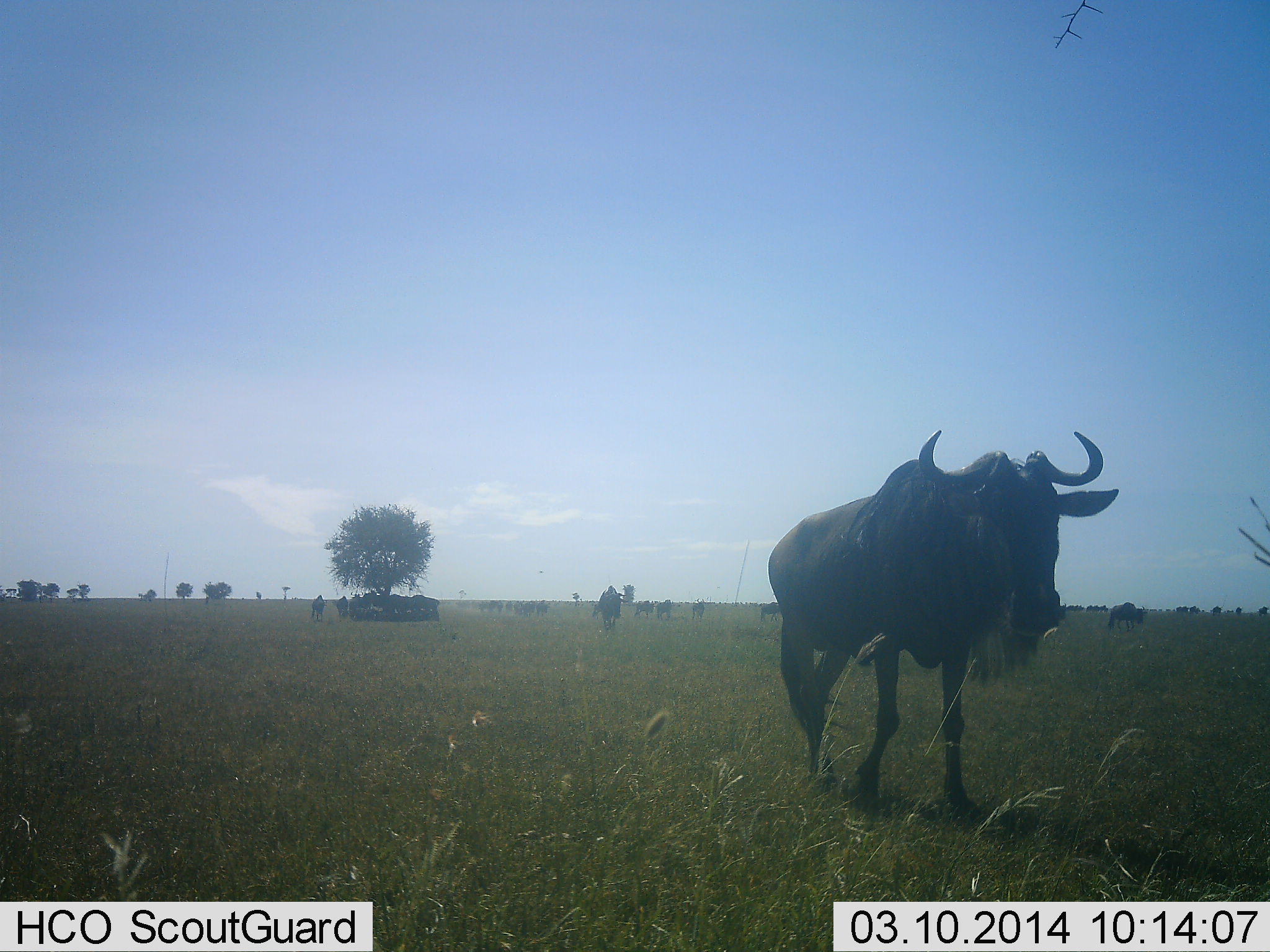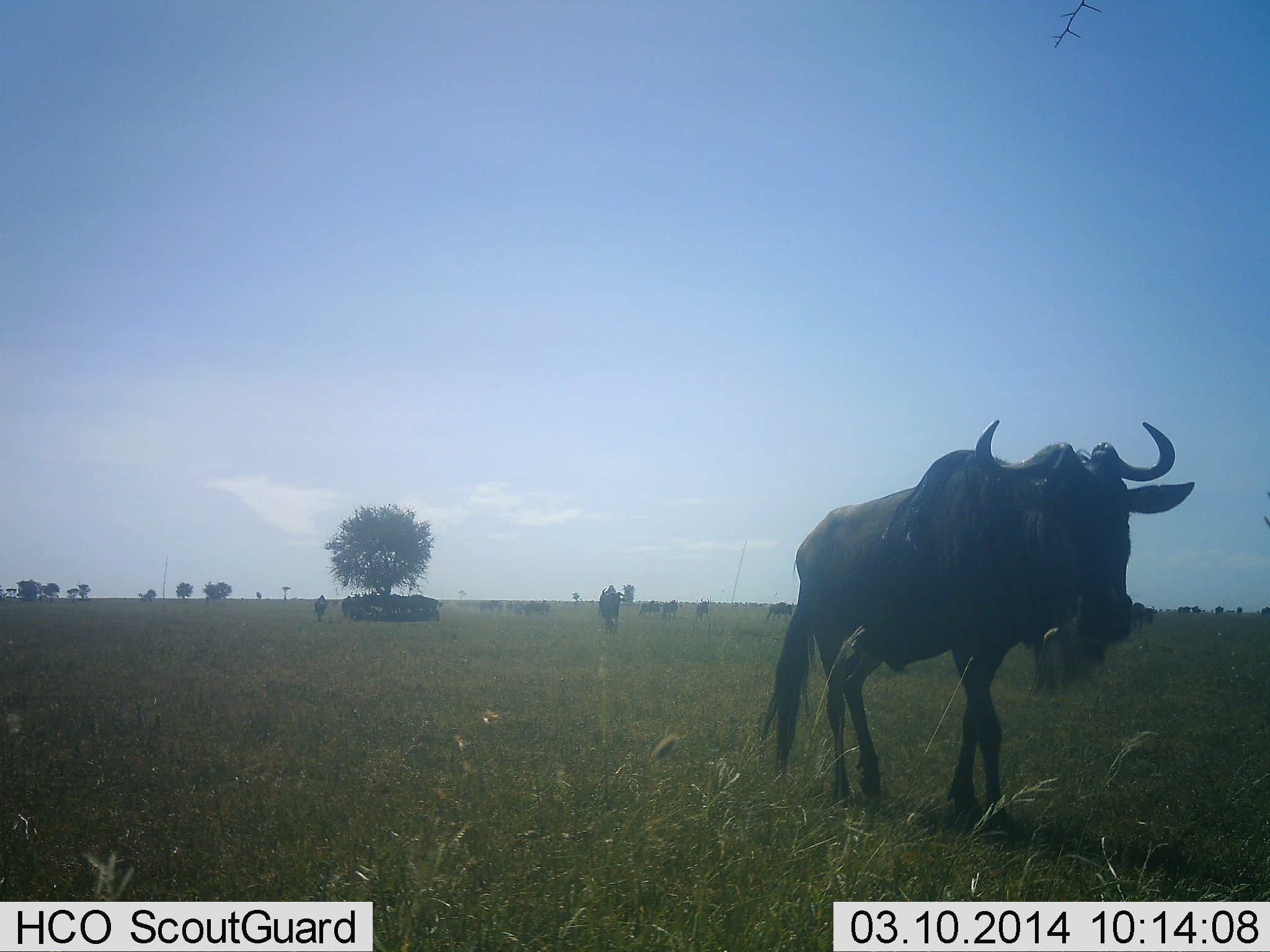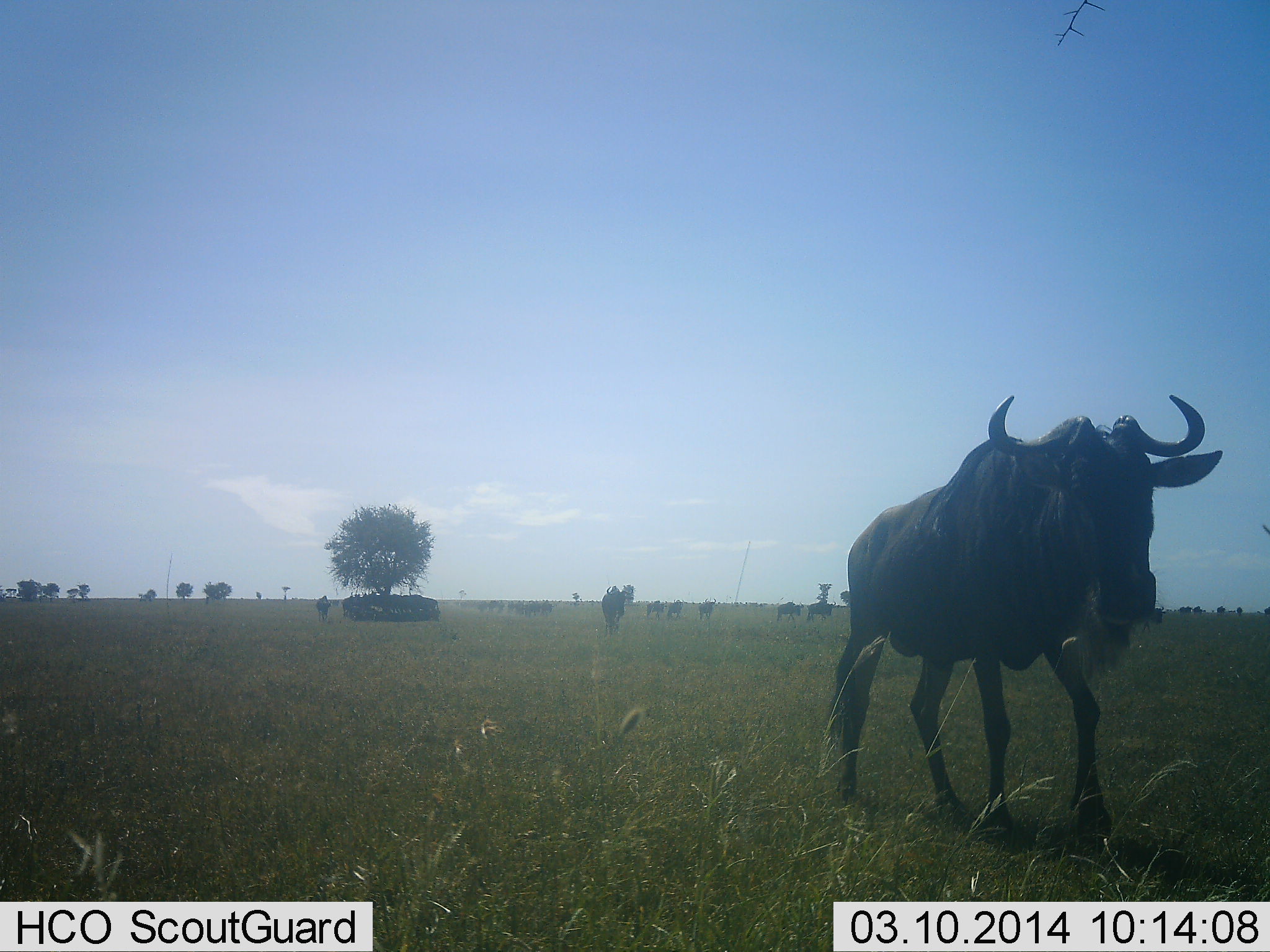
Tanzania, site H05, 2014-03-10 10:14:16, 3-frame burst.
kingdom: Animalia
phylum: Chordata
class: Mammalia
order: Artiodactyla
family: Bovidae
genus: Connochaetes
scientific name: Connochaetes taurinus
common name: blue wildebeest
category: wildebeest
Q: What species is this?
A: Wildebeest (blue wildebeest) (Connochaetes taurinus).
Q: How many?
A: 11-50.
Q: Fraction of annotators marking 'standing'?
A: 30%.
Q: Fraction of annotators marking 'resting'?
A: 10%.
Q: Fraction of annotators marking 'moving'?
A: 100%.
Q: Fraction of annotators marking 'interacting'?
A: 0%.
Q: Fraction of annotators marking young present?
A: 0%.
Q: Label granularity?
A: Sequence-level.